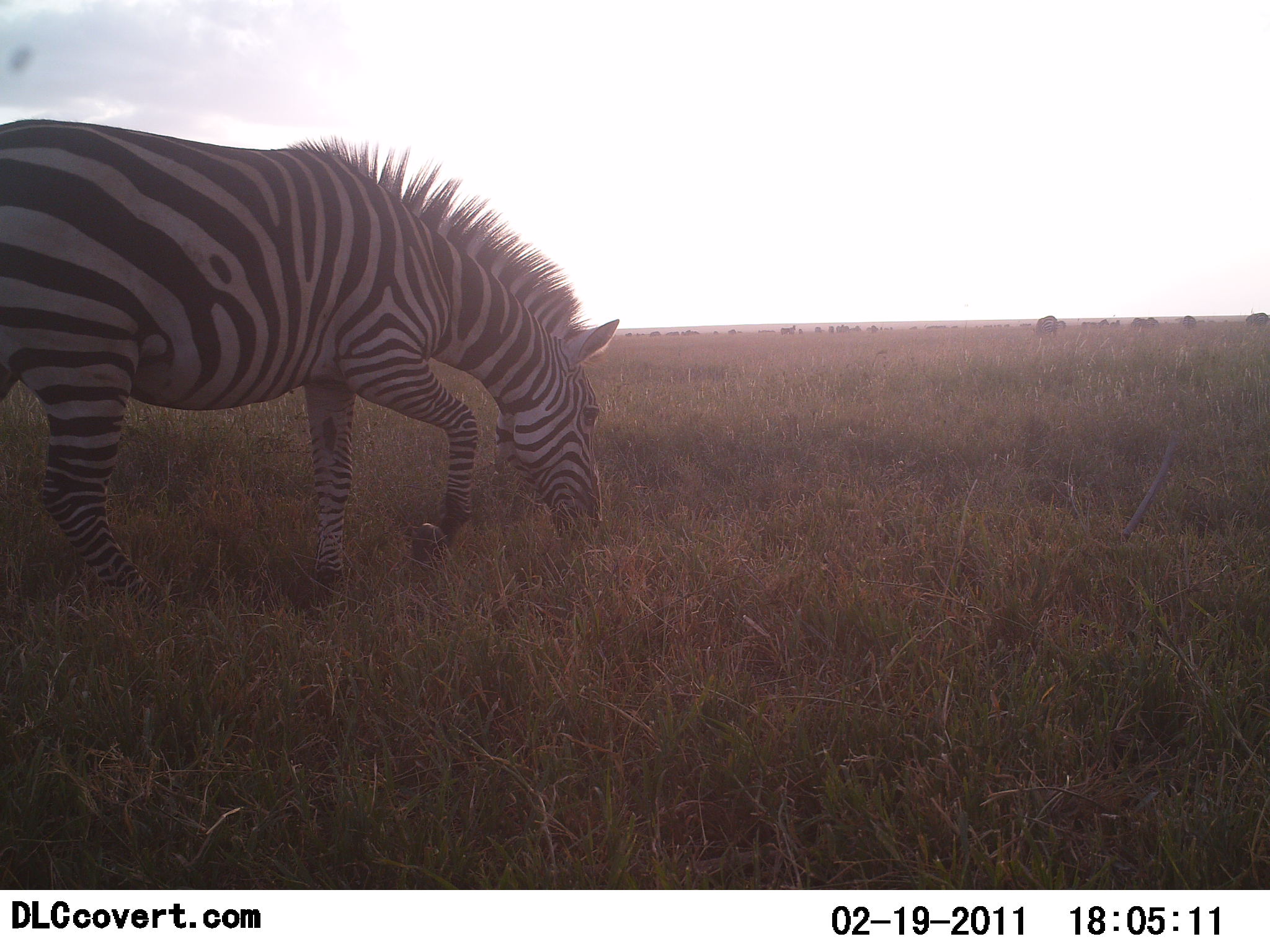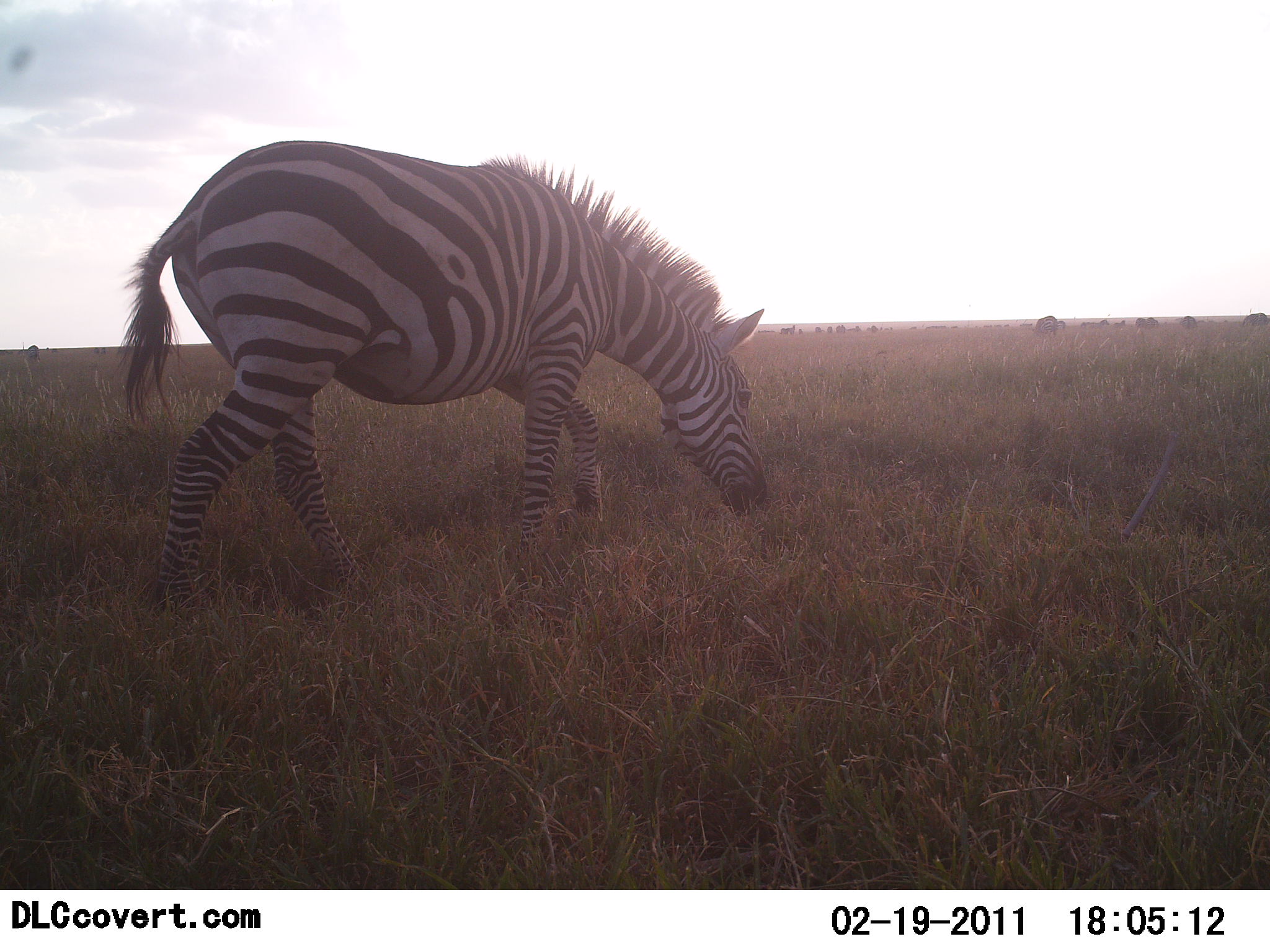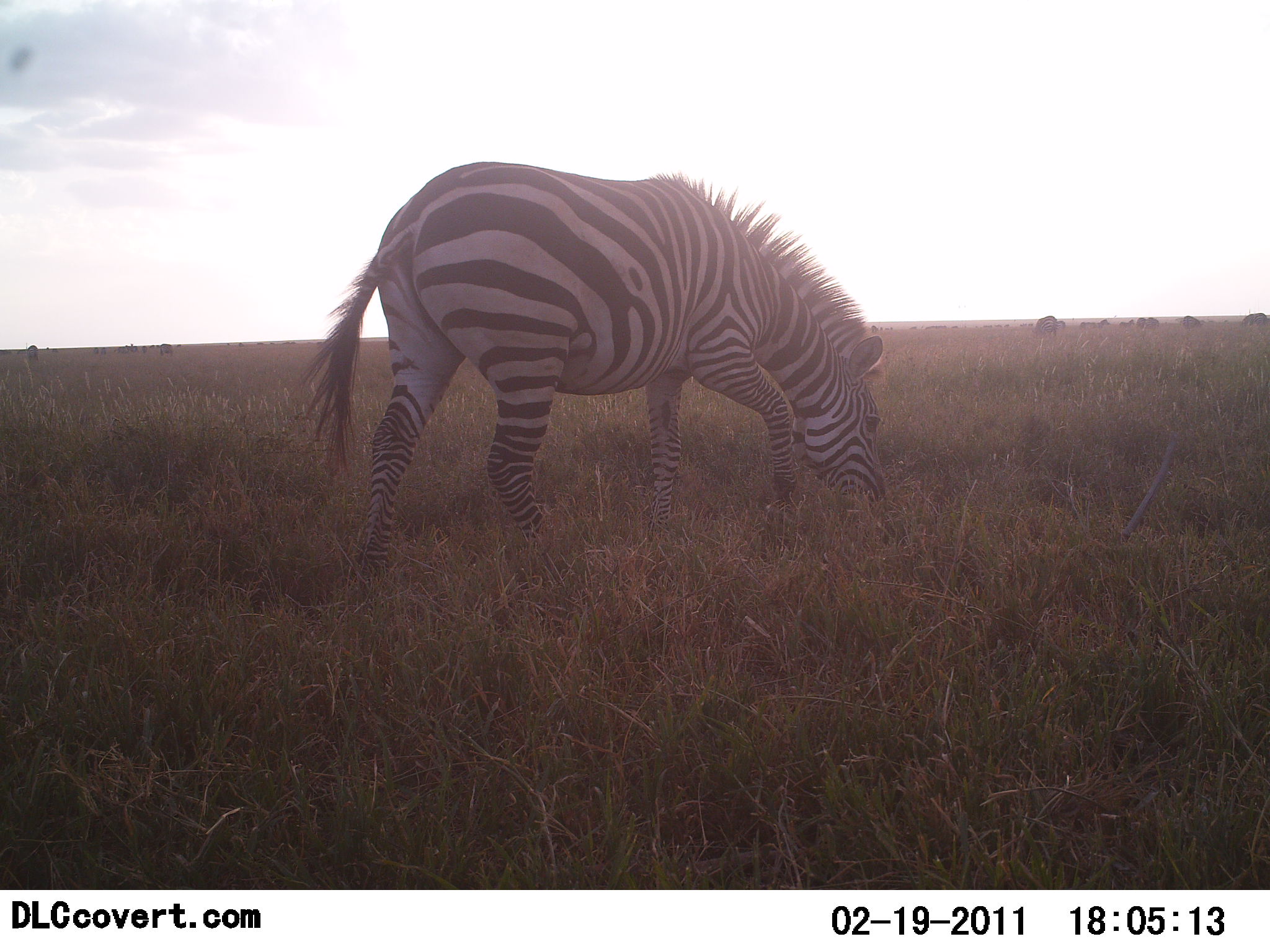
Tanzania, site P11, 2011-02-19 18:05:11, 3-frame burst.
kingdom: Animalia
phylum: Chordata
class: Mammalia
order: Perissodactyla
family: Equidae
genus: Equus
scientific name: Equus quagga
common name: plains zebra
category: zebra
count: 1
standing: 0%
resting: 0%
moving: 67%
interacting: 0%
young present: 0%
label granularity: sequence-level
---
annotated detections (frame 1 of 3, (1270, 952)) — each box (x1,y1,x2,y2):
animal: (0,105,624,609)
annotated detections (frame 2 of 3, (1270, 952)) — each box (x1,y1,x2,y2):
animal: (114,138,772,601)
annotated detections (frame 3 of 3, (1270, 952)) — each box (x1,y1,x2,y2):
animal: (302,158,890,587)